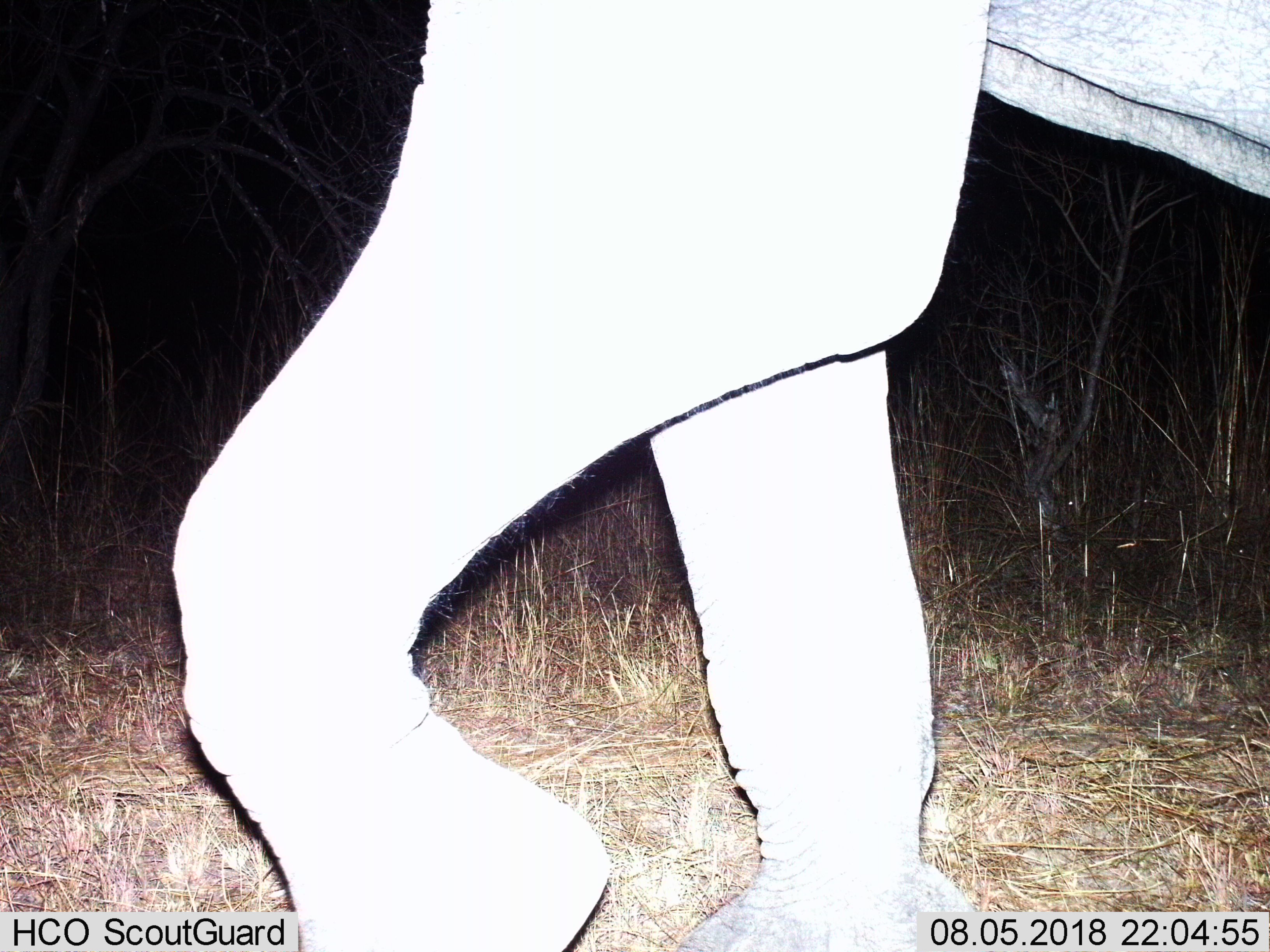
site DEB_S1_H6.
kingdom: Animalia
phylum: Chordata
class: Mammalia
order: Proboscidea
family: Elephantidae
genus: Loxodonta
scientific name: Loxodonta africana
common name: african bush elephant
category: elephant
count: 1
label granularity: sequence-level